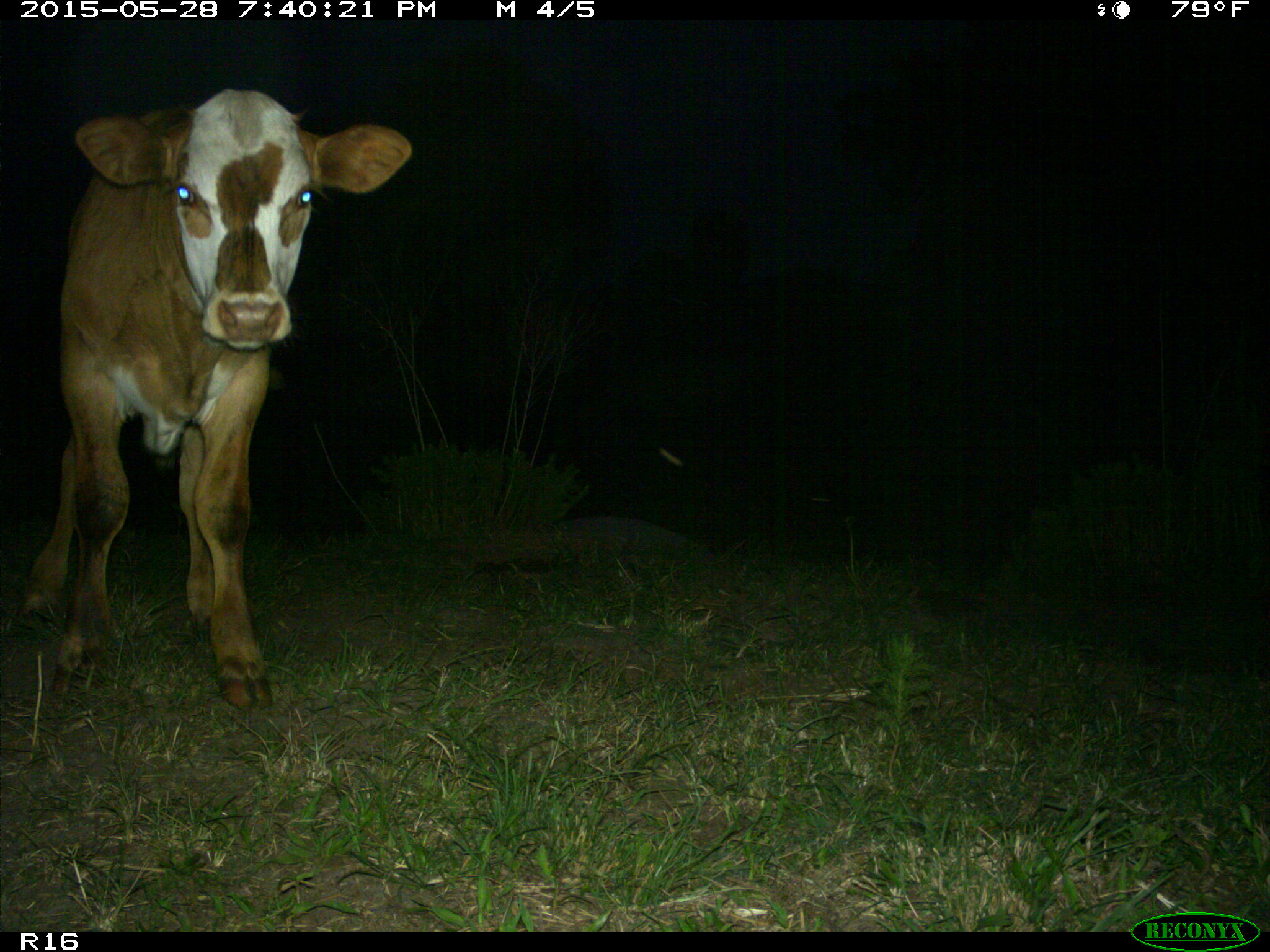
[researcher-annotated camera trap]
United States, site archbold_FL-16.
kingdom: Animalia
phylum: Chordata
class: Mammalia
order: Artiodactyla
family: Bovidae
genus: Bos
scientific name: Bos taurus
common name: domestic cow